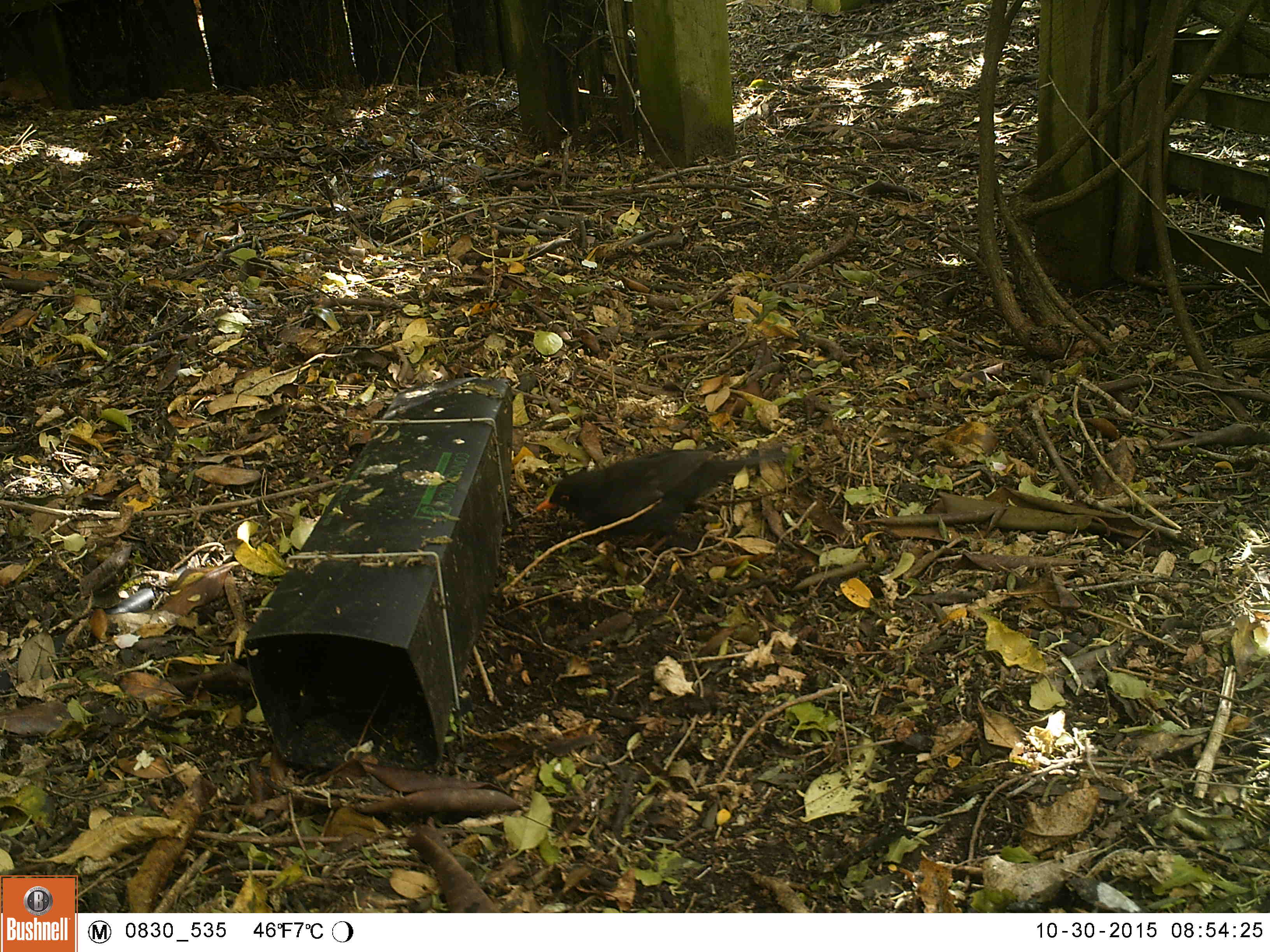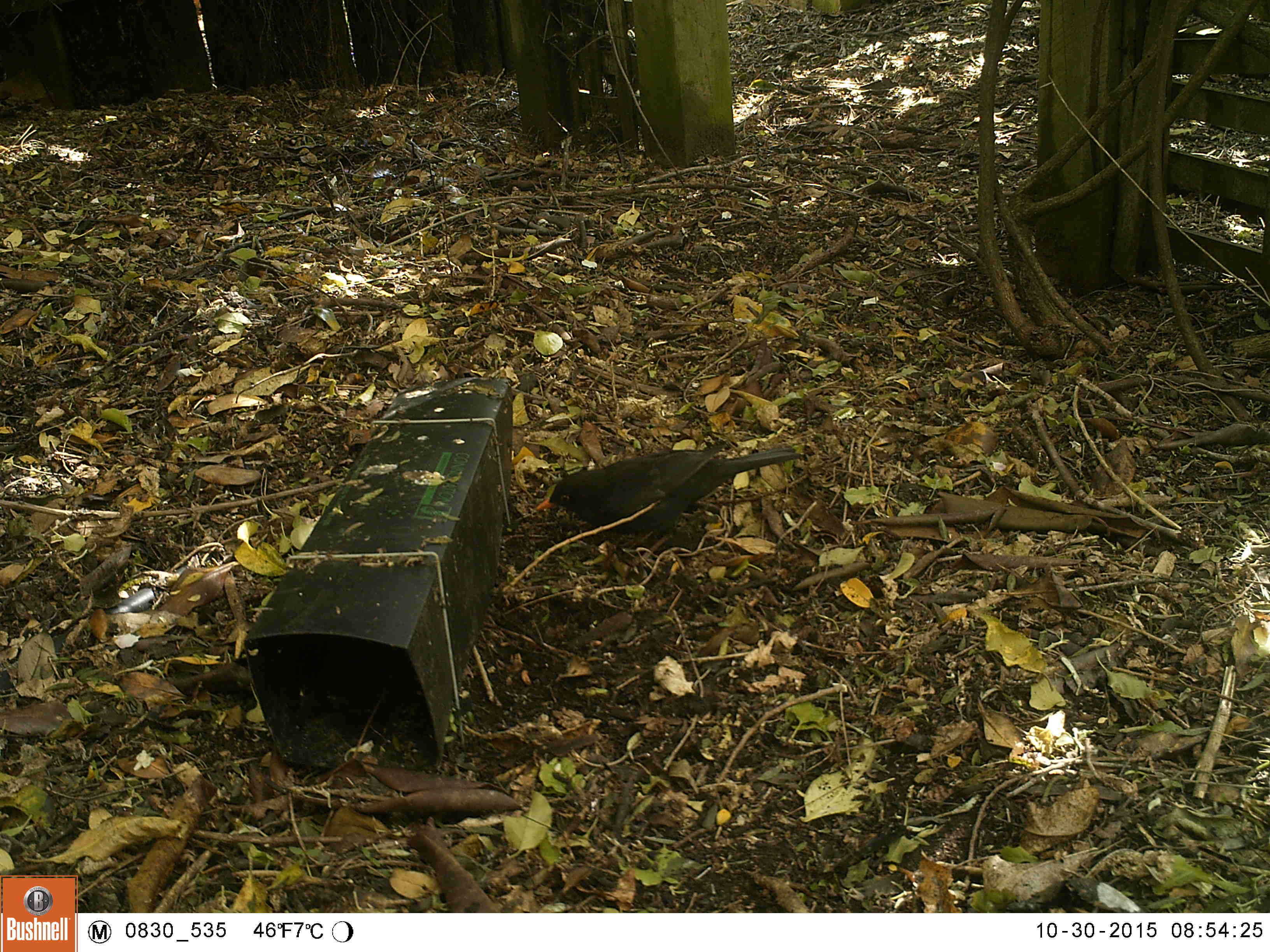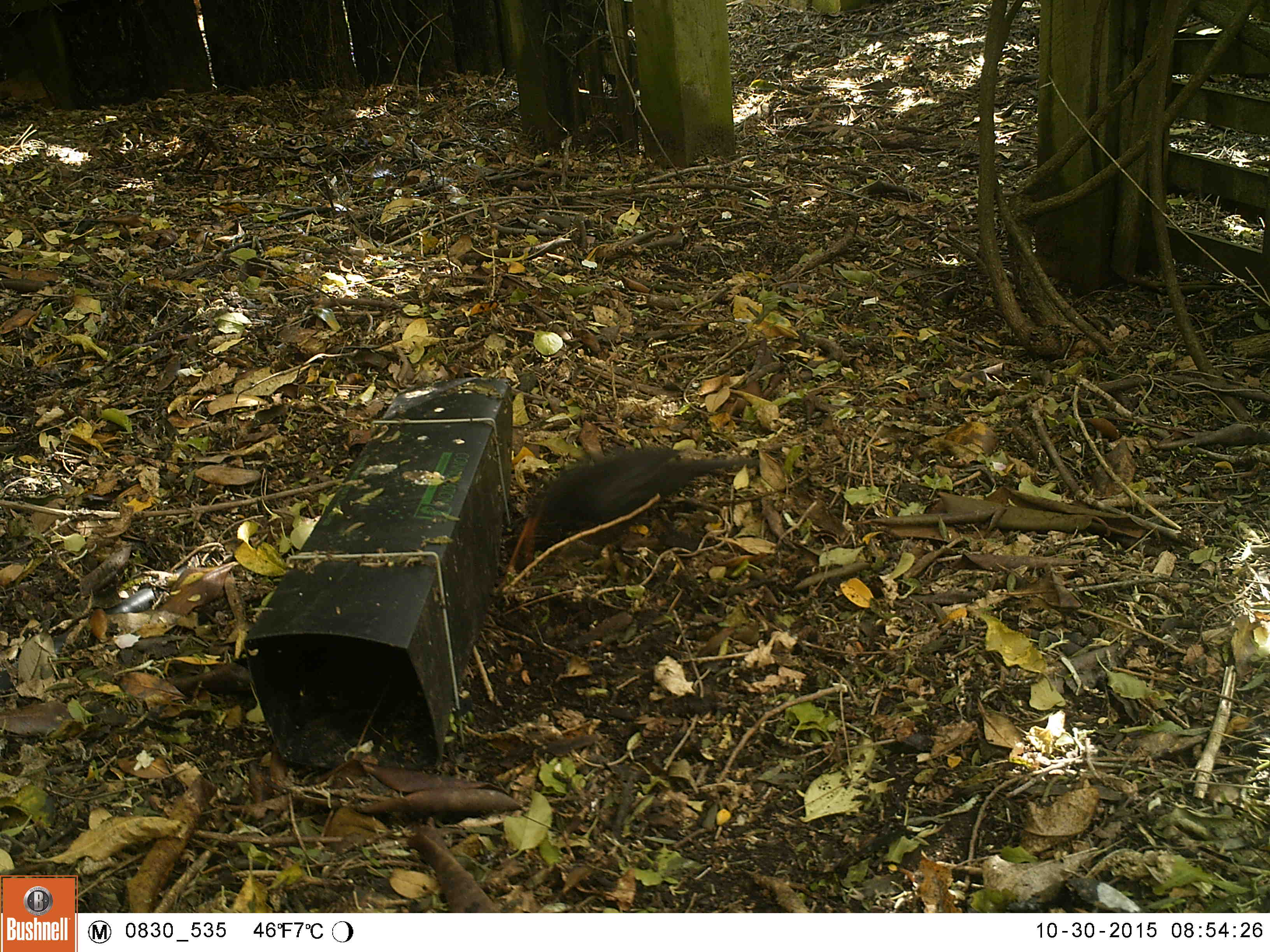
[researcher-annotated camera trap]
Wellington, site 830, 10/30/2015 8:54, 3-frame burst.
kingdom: Animalia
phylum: Chordata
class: Aves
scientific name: Aves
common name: bird